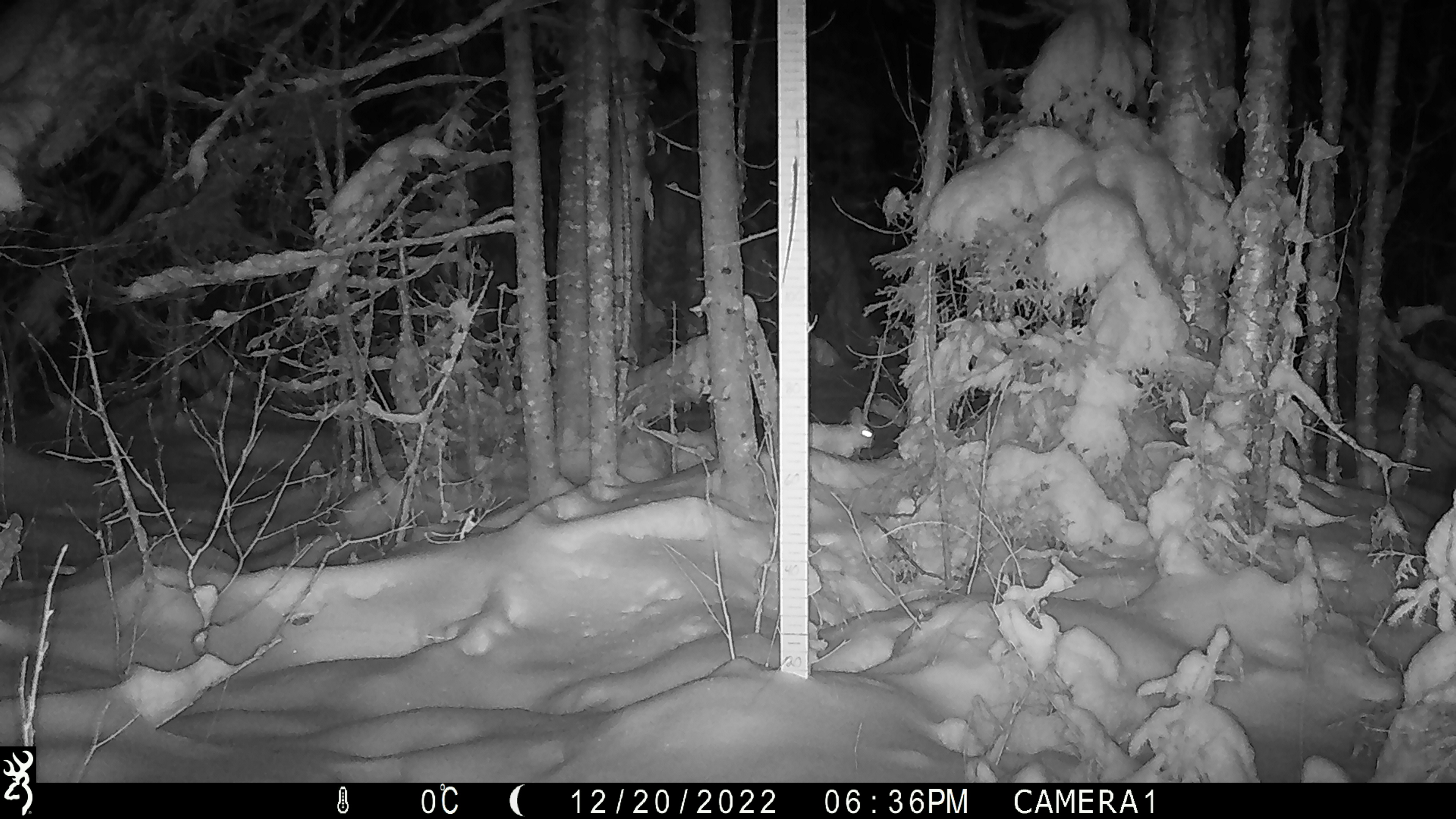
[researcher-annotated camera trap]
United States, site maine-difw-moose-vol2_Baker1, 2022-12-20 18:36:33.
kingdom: Animalia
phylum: Chordata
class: Mammalia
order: Lagomorpha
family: Leporidae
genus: Lepus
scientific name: Lepus americanus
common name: snowshoe hare